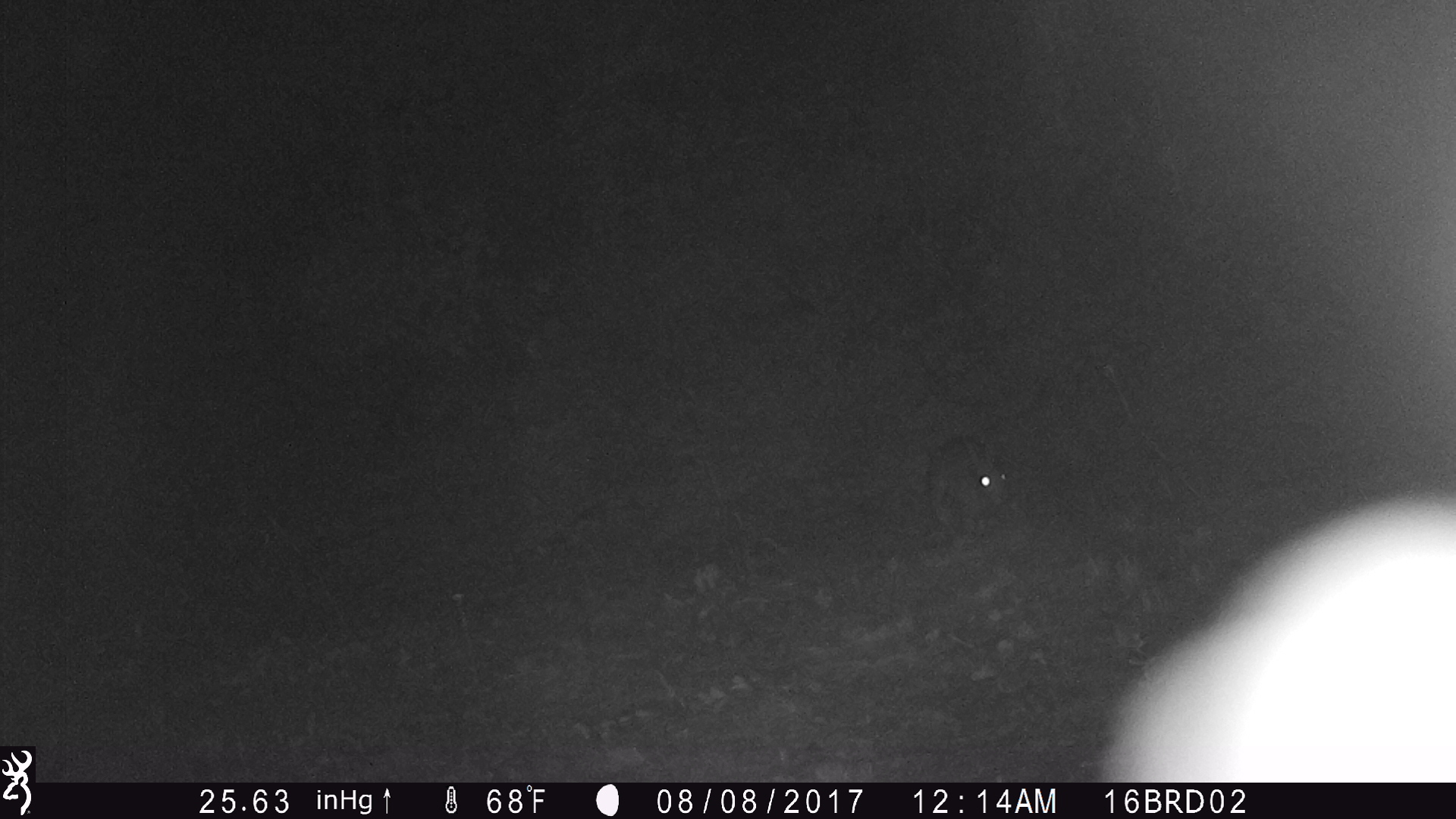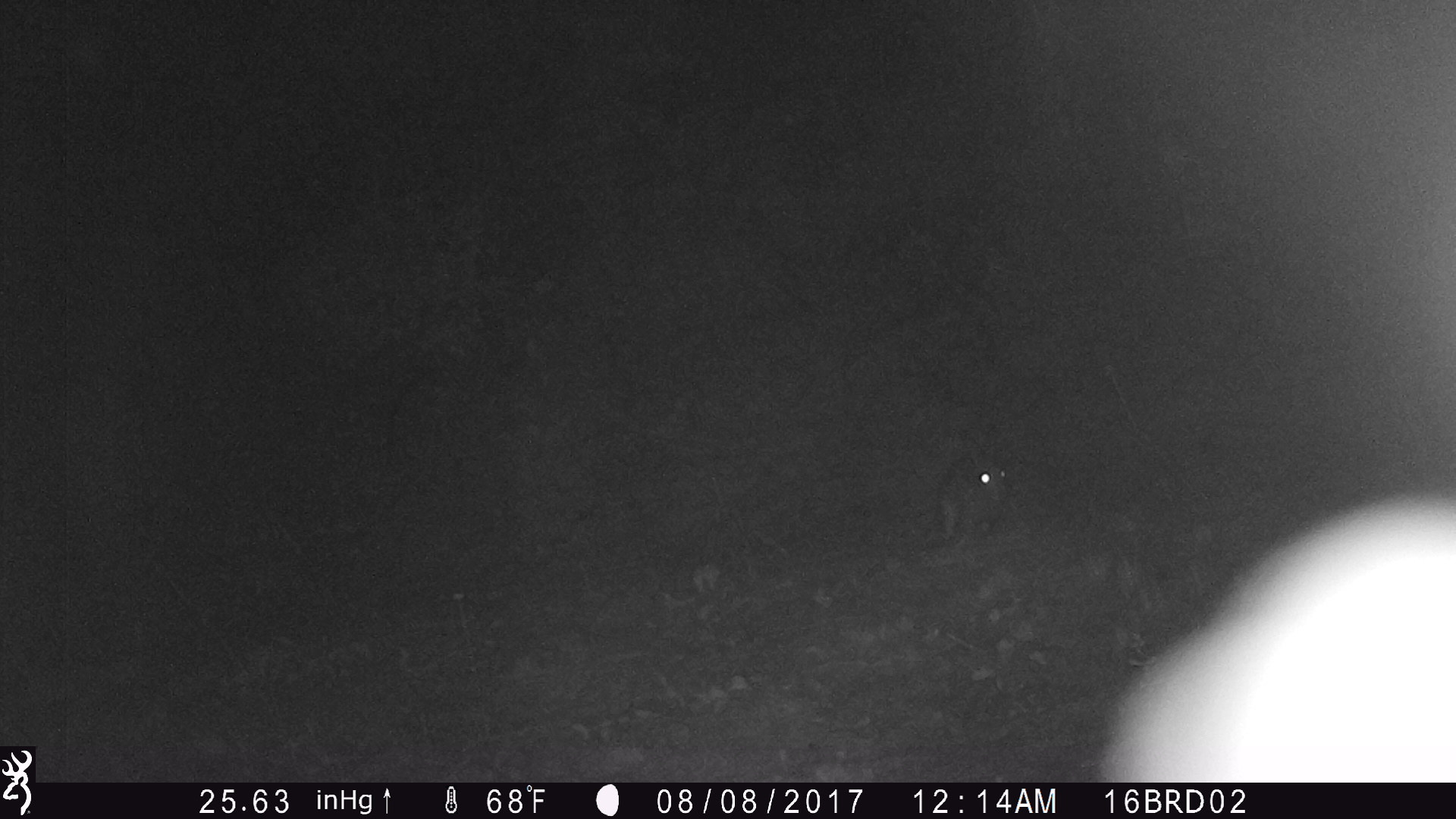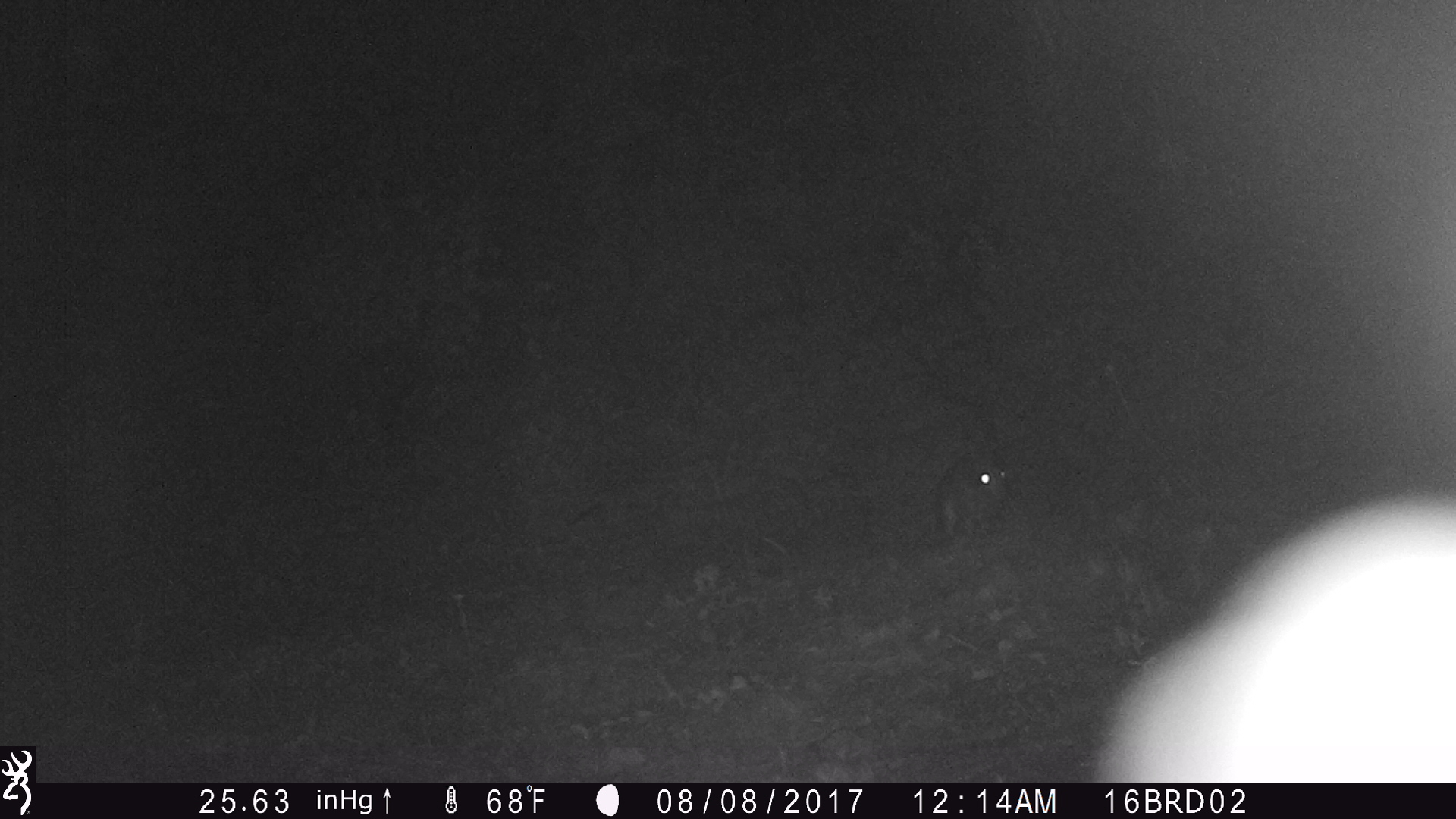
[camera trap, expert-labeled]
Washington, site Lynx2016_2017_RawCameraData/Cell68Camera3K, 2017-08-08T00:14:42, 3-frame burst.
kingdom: Animalia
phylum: Chordata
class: Mammalia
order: Lagomorpha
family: Leporidae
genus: Lepus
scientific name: Lepus americanus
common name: snowshoe hare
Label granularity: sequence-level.